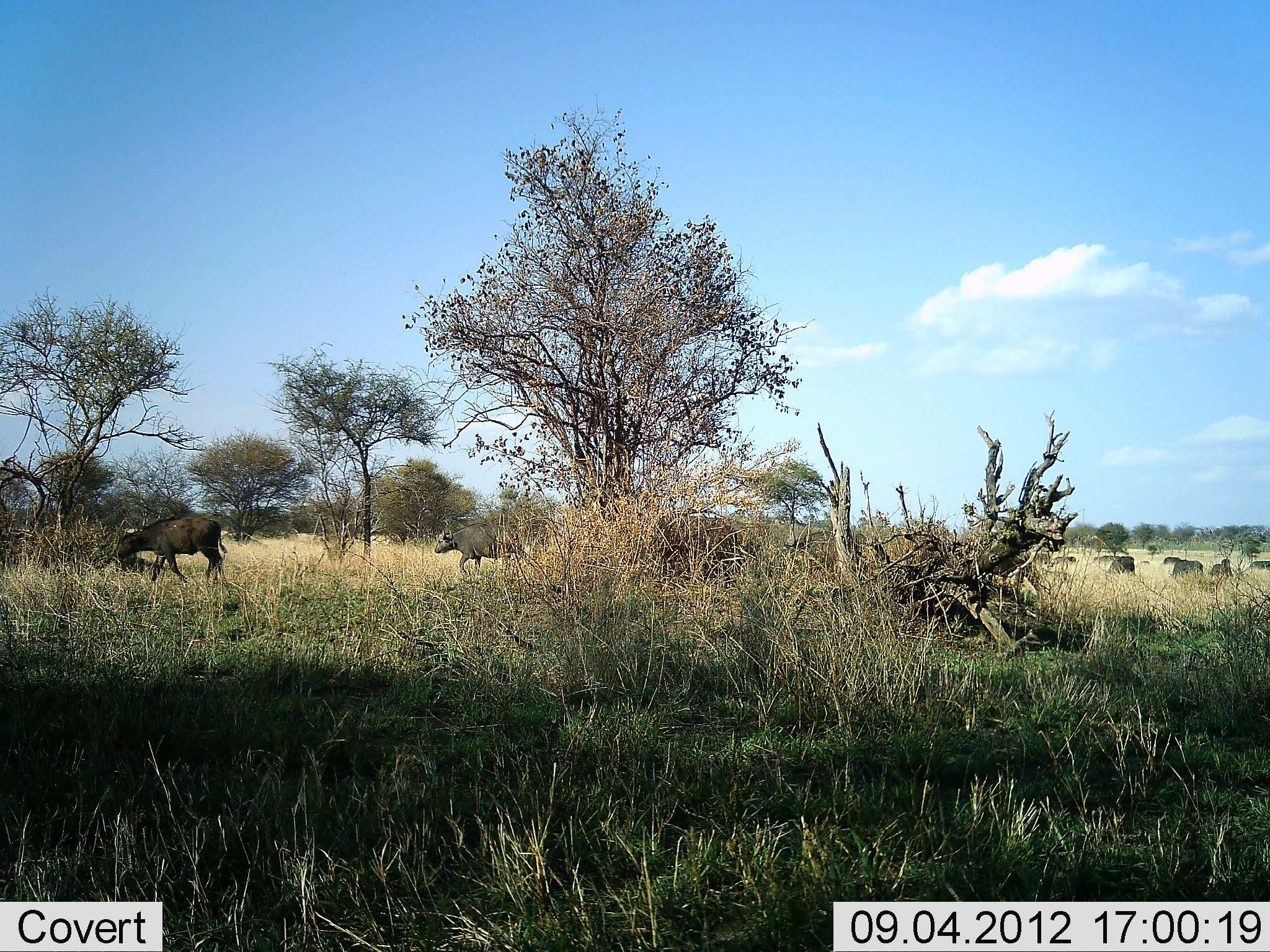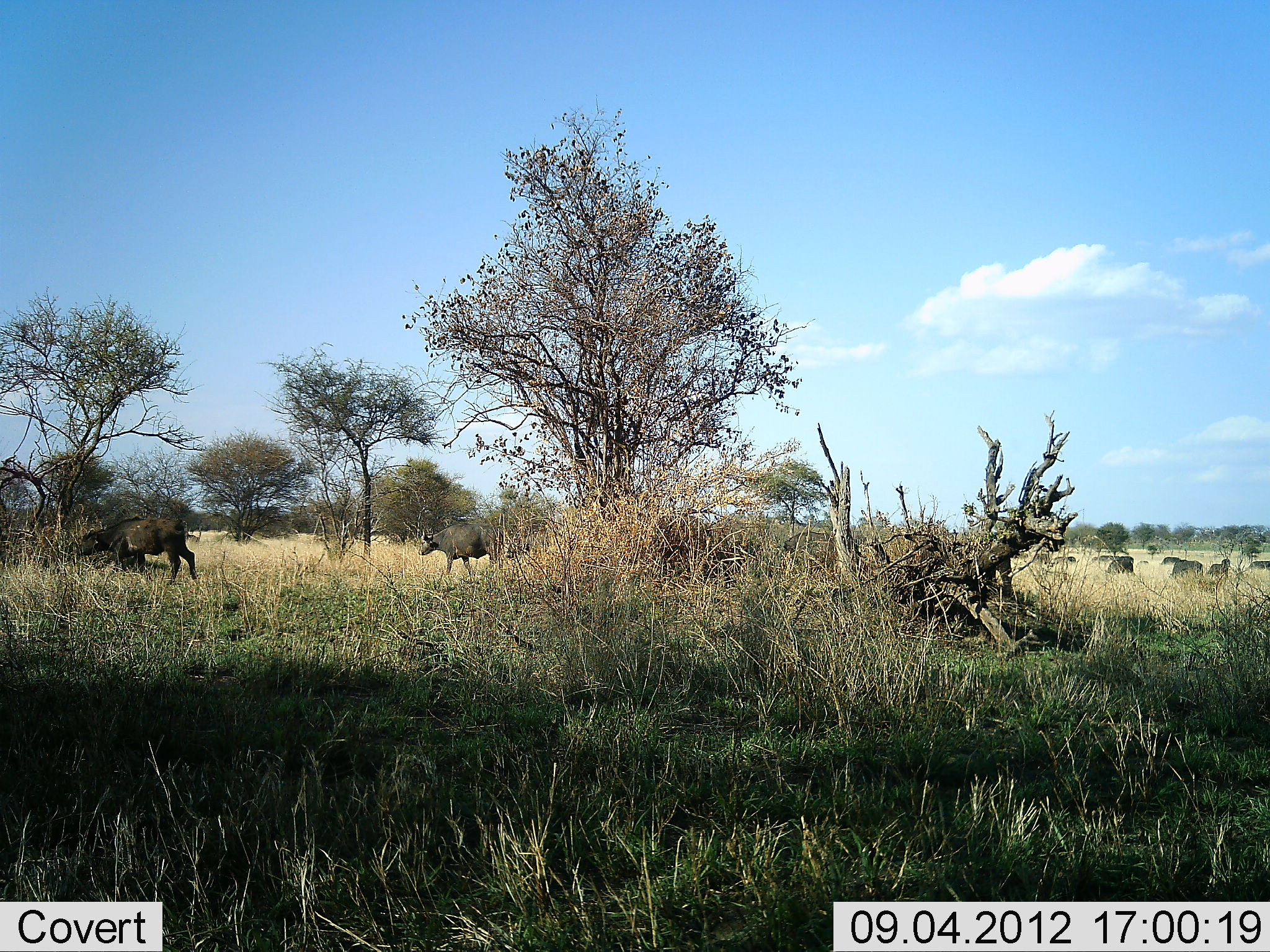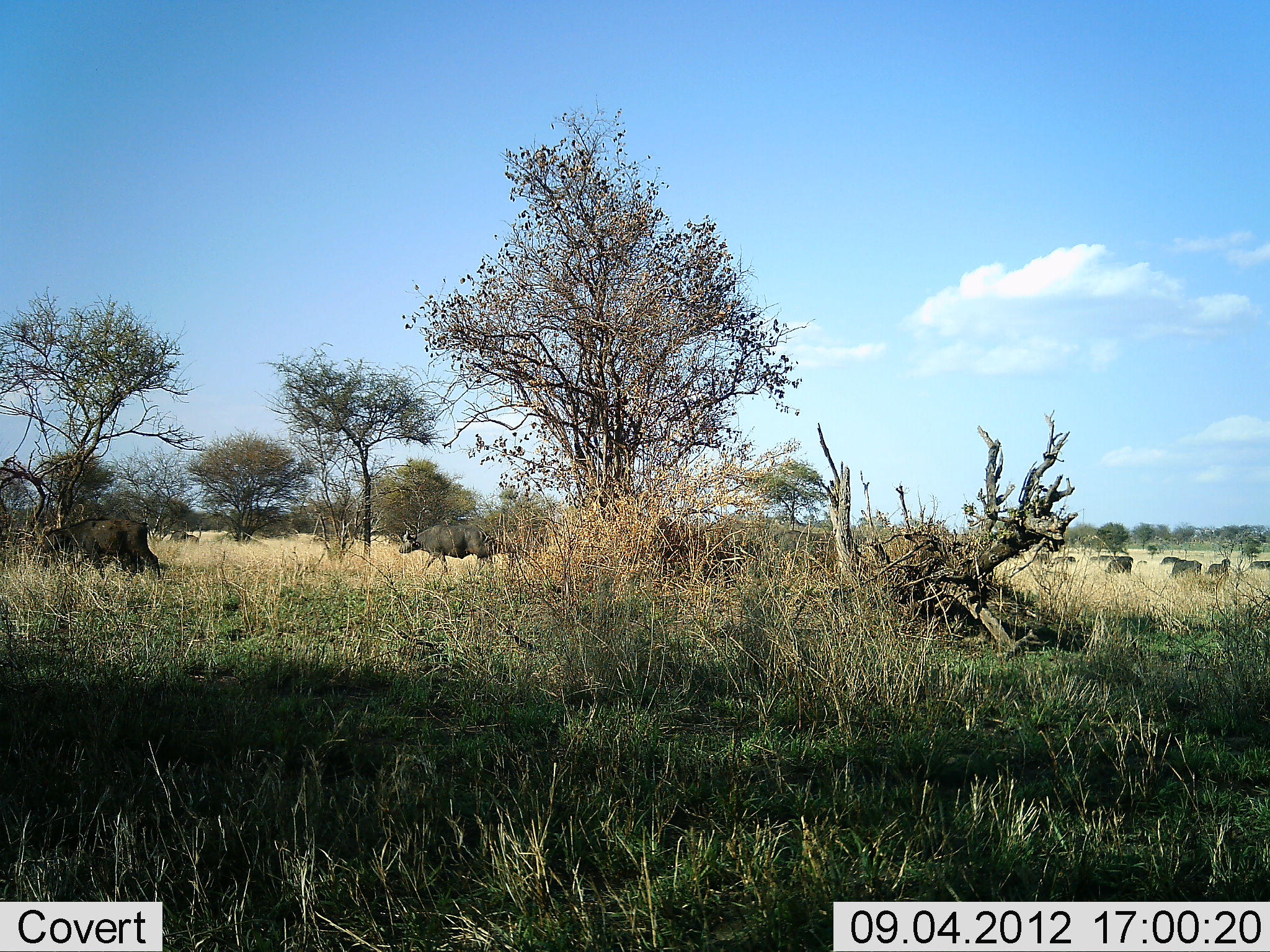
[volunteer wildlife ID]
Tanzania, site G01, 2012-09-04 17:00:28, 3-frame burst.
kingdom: Animalia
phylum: Chordata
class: Mammalia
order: Artiodactyla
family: Bovidae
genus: Syncerus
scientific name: Syncerus caffer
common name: cape buffalo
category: buffalo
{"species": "buffalo (cape buffalo) (Syncerus caffer)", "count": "11-50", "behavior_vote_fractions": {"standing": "40%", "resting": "20%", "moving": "100%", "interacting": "10%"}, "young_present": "0%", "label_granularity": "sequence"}